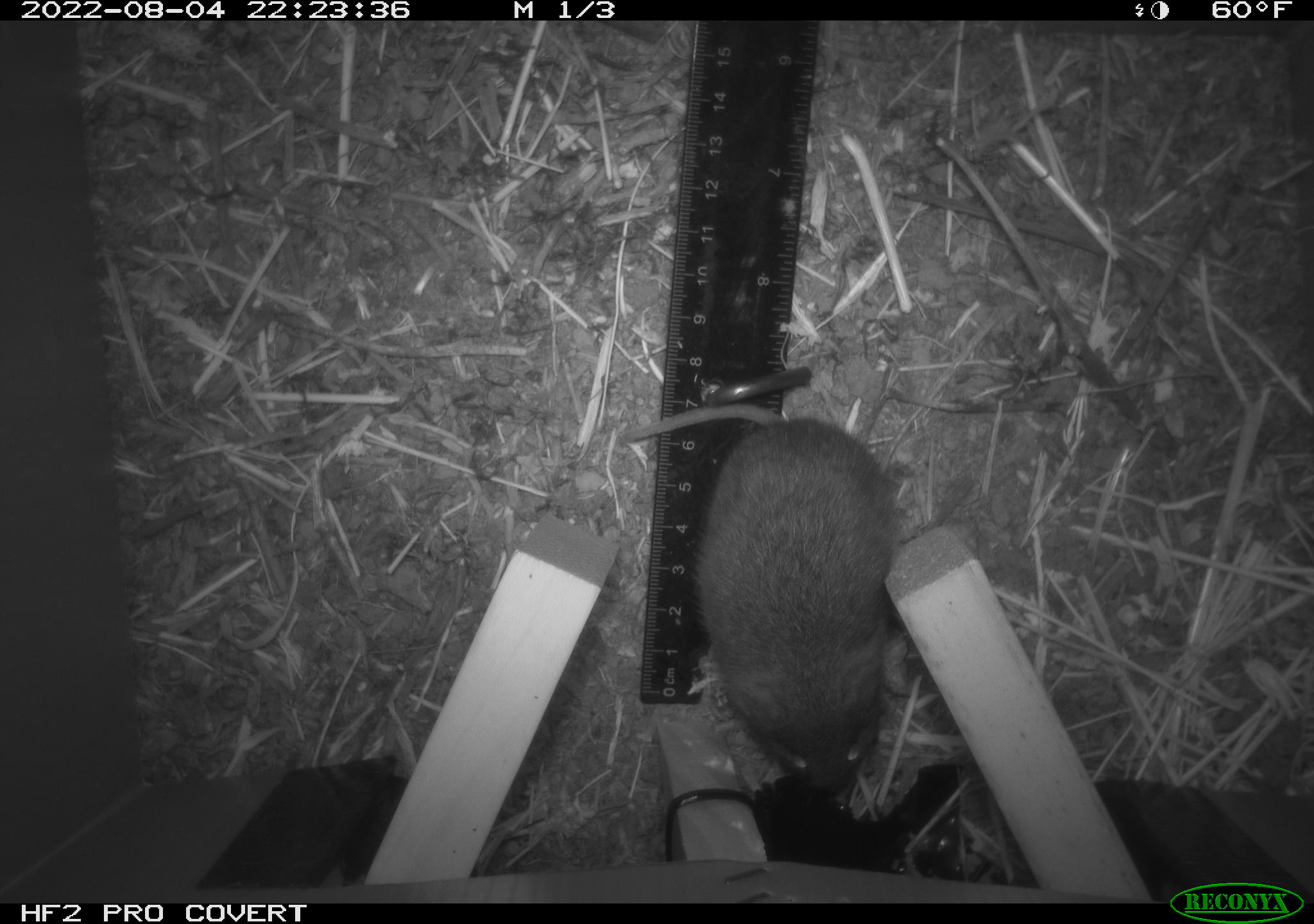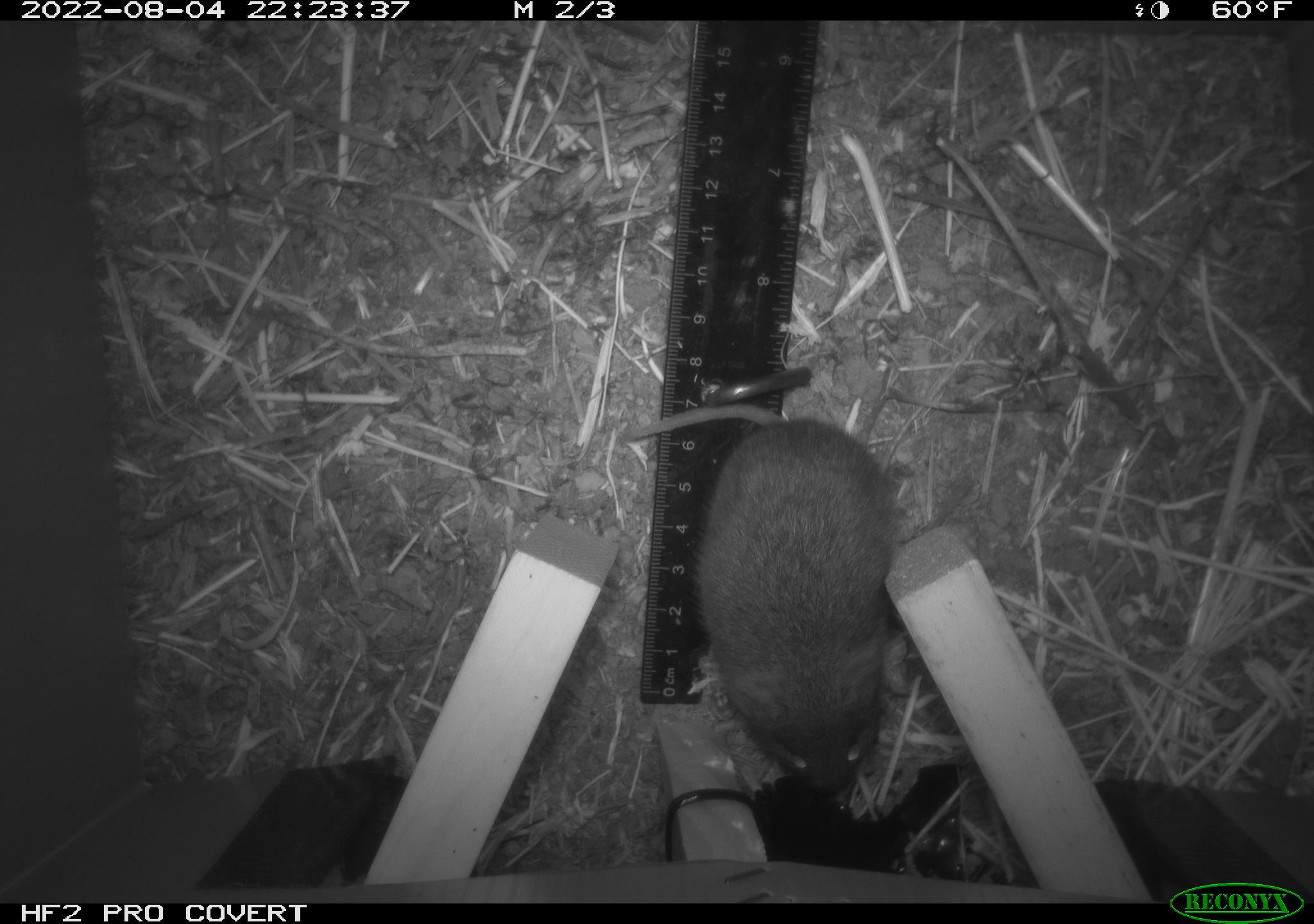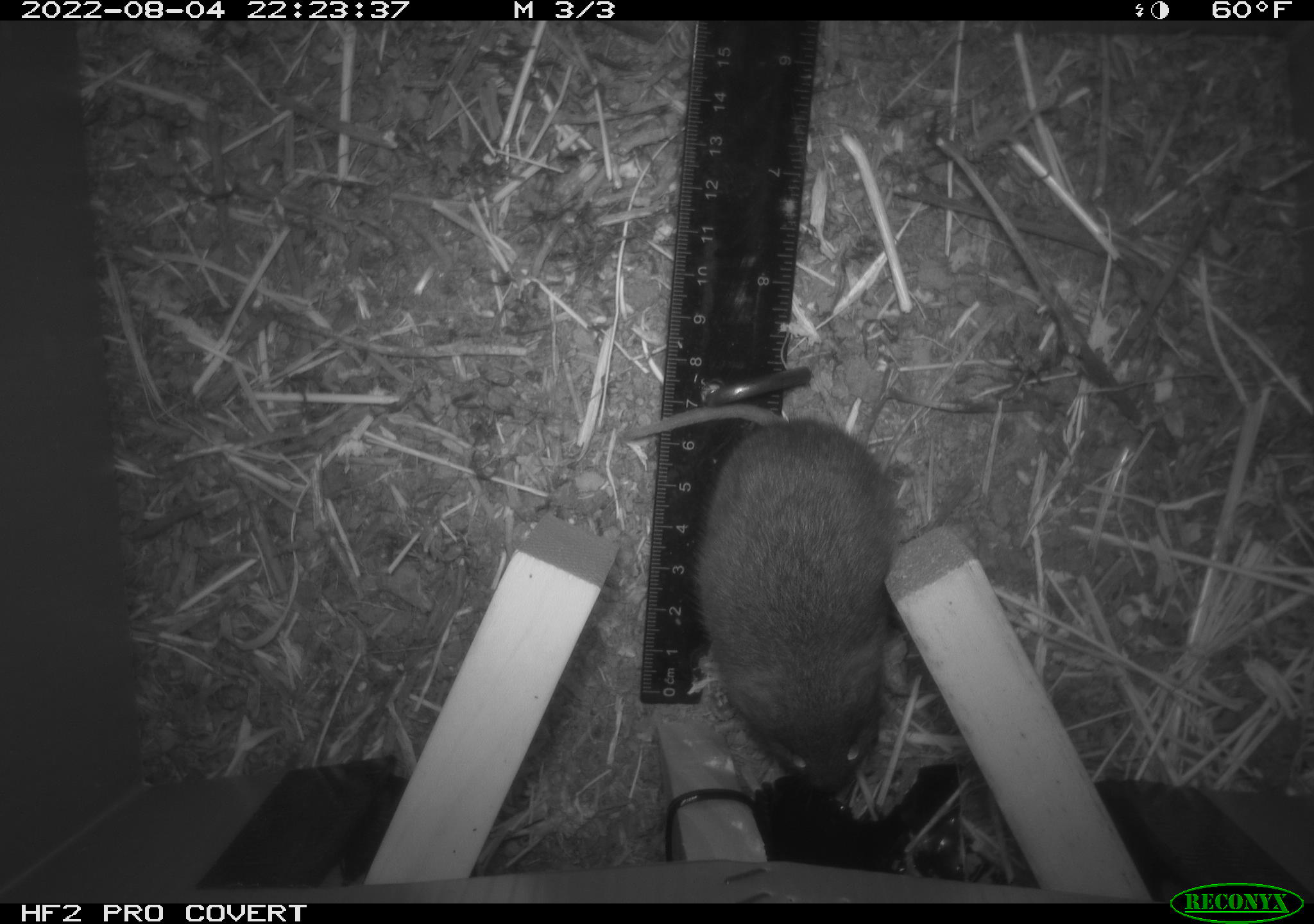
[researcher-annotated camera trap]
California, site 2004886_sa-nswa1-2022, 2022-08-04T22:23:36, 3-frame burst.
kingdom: Animalia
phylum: Chordata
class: Mammalia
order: Rodentia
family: Cricetidae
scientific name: Cricetidae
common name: hamsters, voles, lemmings, and allies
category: cricetidae family